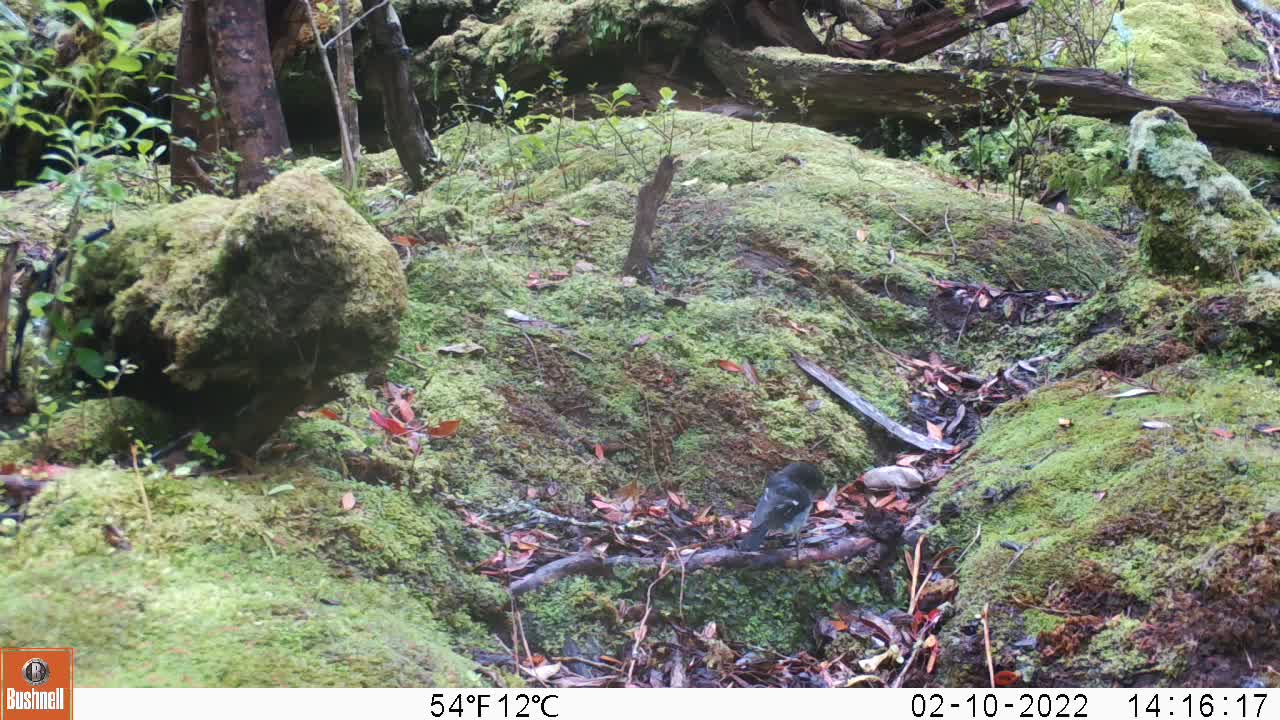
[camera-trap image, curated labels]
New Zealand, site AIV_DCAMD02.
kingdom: Animalia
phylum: Chordata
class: Aves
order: Passeriformes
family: Petroicidae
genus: Petroica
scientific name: Petroica macrocephala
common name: tomtit